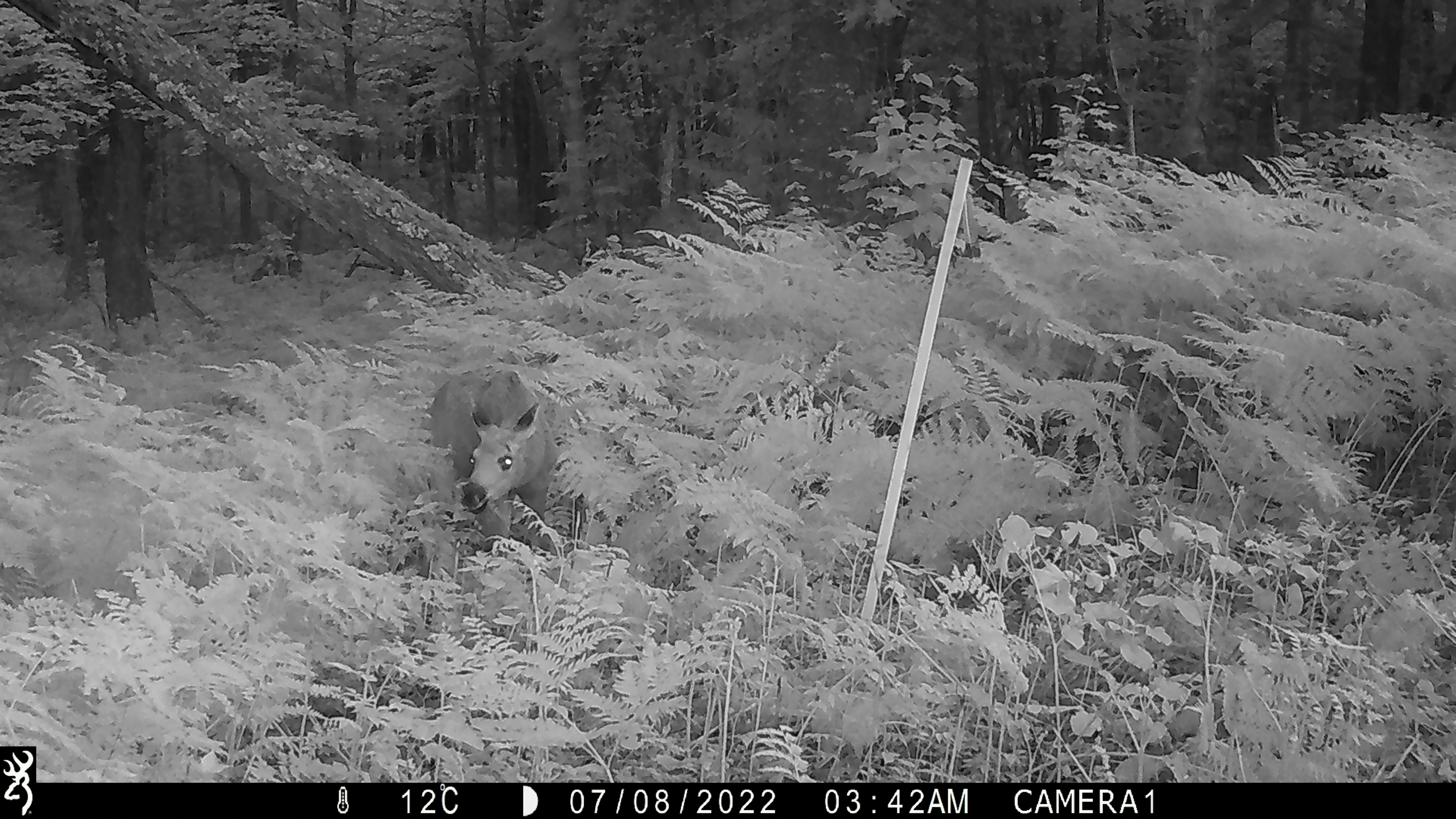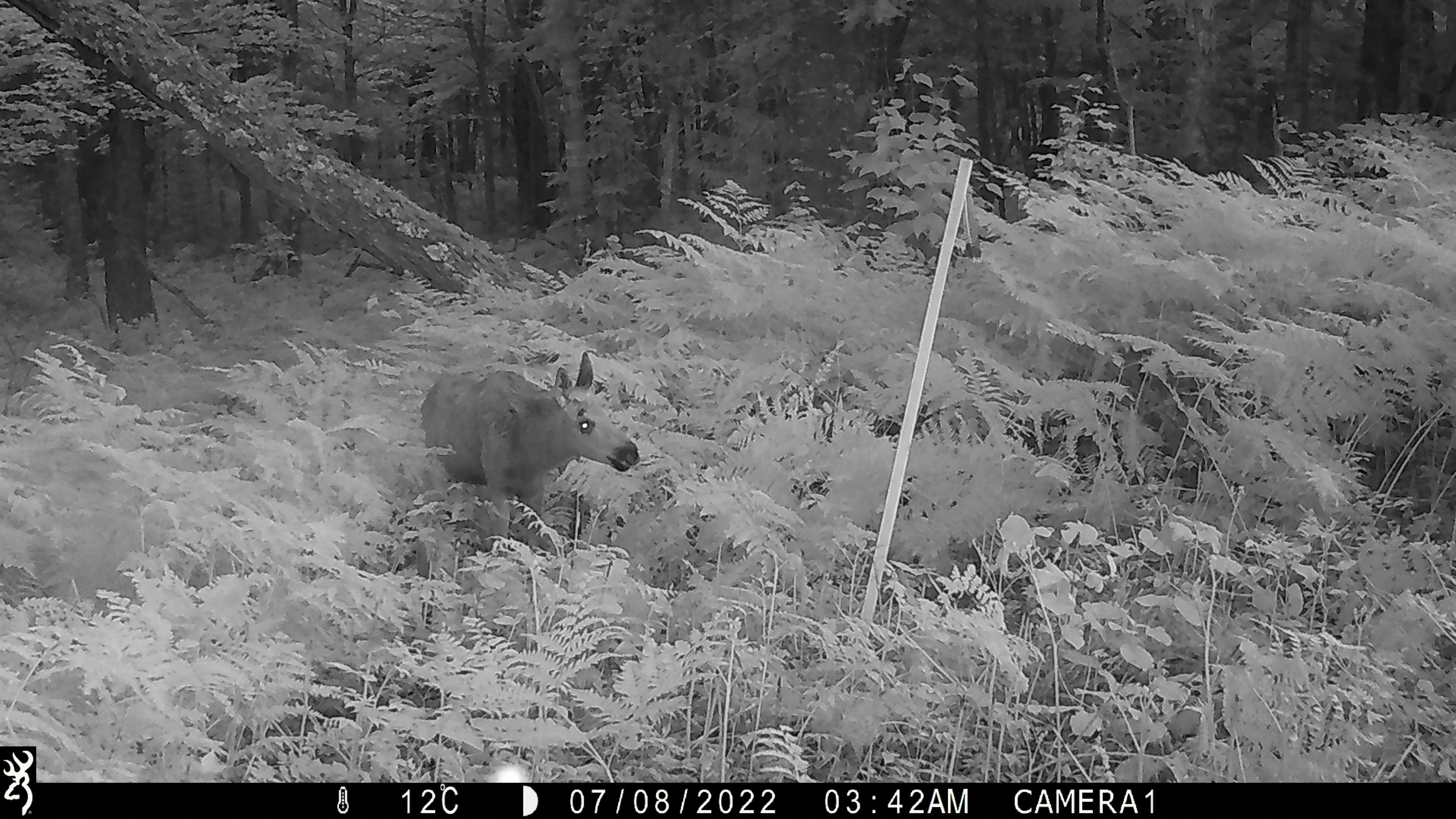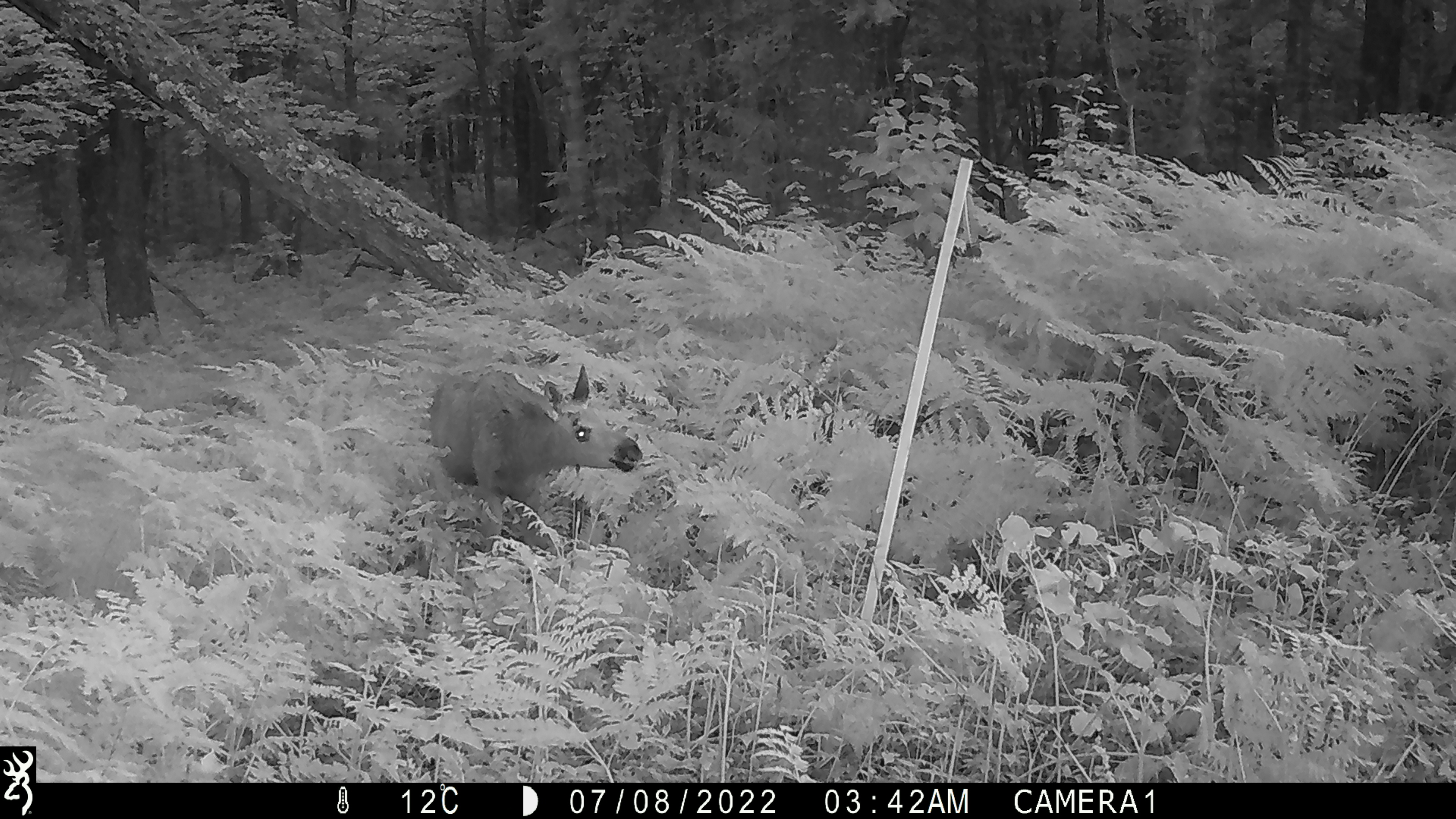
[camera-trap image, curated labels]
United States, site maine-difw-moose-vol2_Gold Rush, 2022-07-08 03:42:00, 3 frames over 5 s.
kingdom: Animalia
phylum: Chordata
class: Mammalia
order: Artiodactyla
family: Cervidae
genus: Alces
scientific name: Alces alces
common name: moose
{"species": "moose (Alces alces)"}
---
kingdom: Animalia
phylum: Chordata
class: Mammalia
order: Artiodactyla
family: Cervidae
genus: Odocoileus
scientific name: Odocoileus virginianus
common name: white-tailed deer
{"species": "white-tailed deer (Odocoileus virginianus)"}